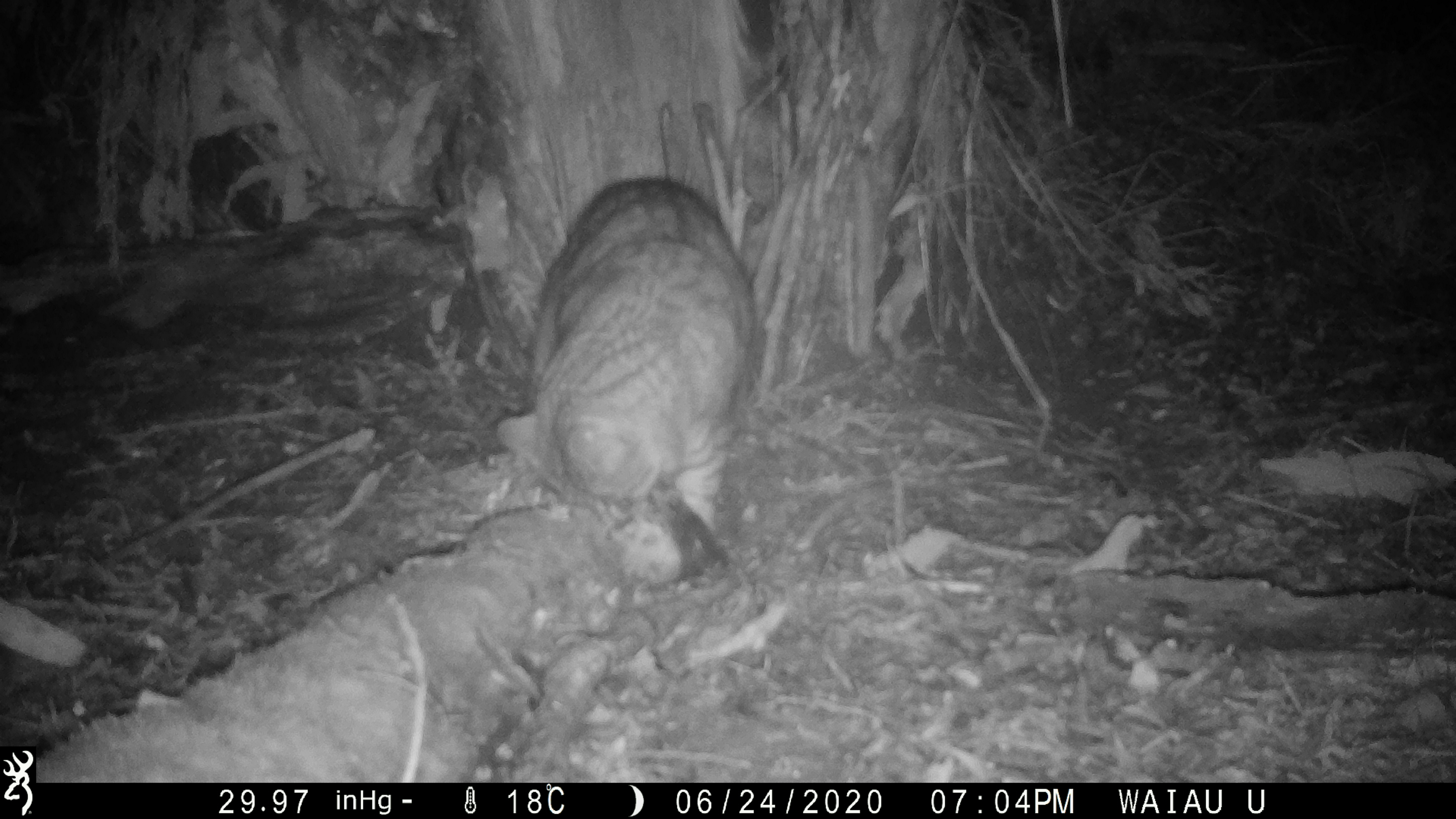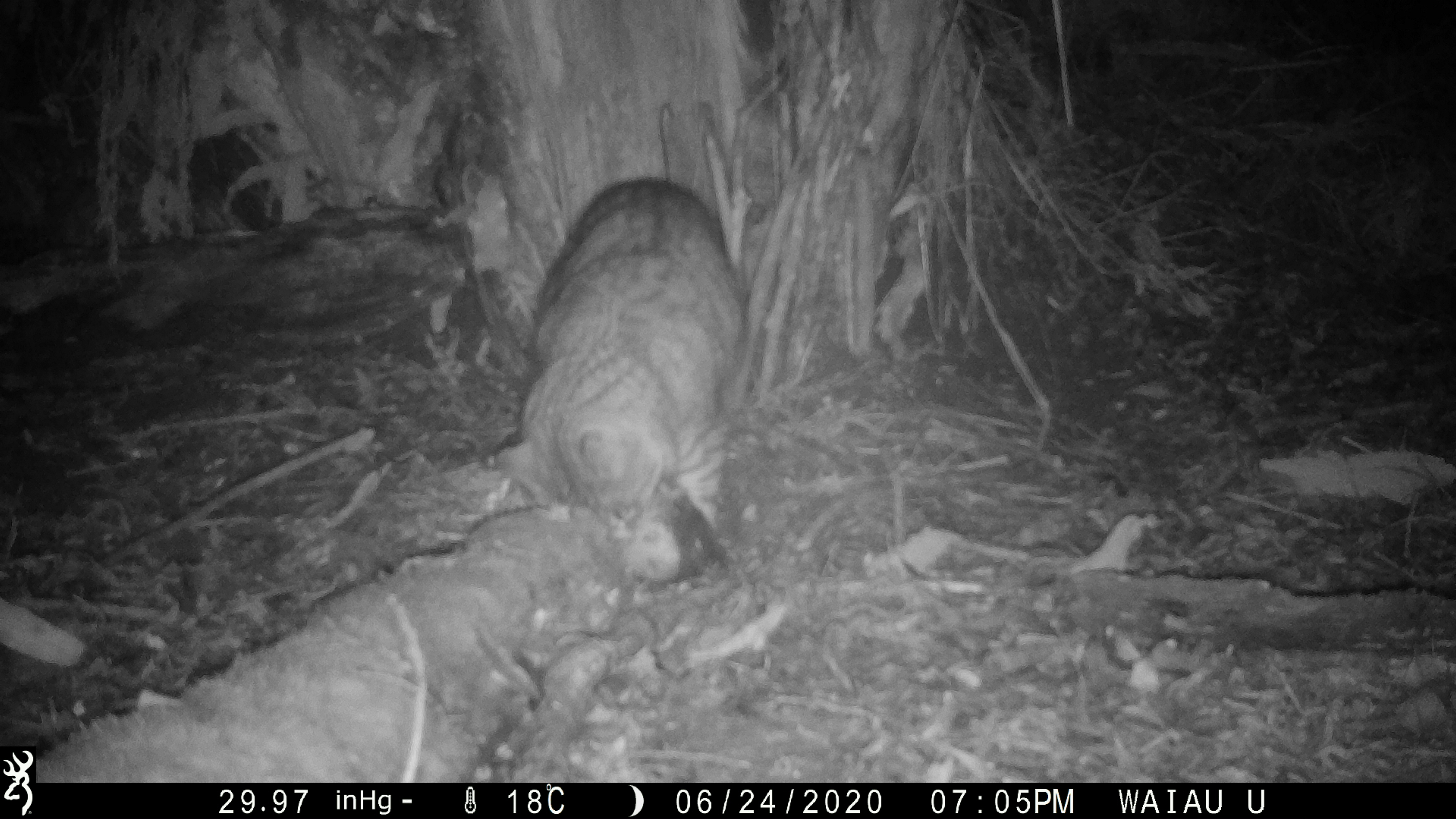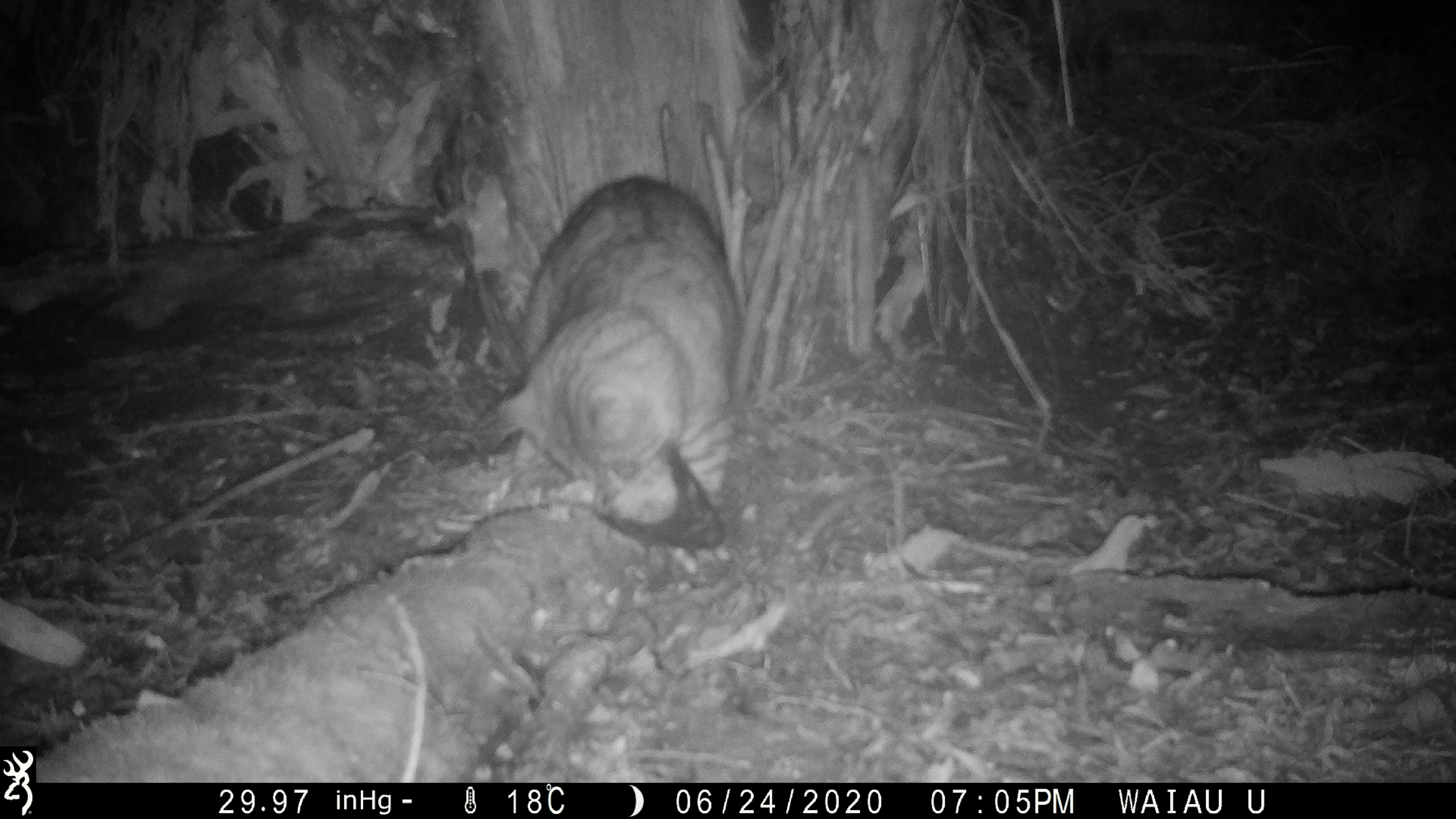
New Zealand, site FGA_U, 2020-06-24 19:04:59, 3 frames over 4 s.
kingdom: Animalia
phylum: Chordata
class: Mammalia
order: Carnivora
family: Felidae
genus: Felis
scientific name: Felis catus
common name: domestic cat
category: cat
Cat (domestic cat) (Felis catus).